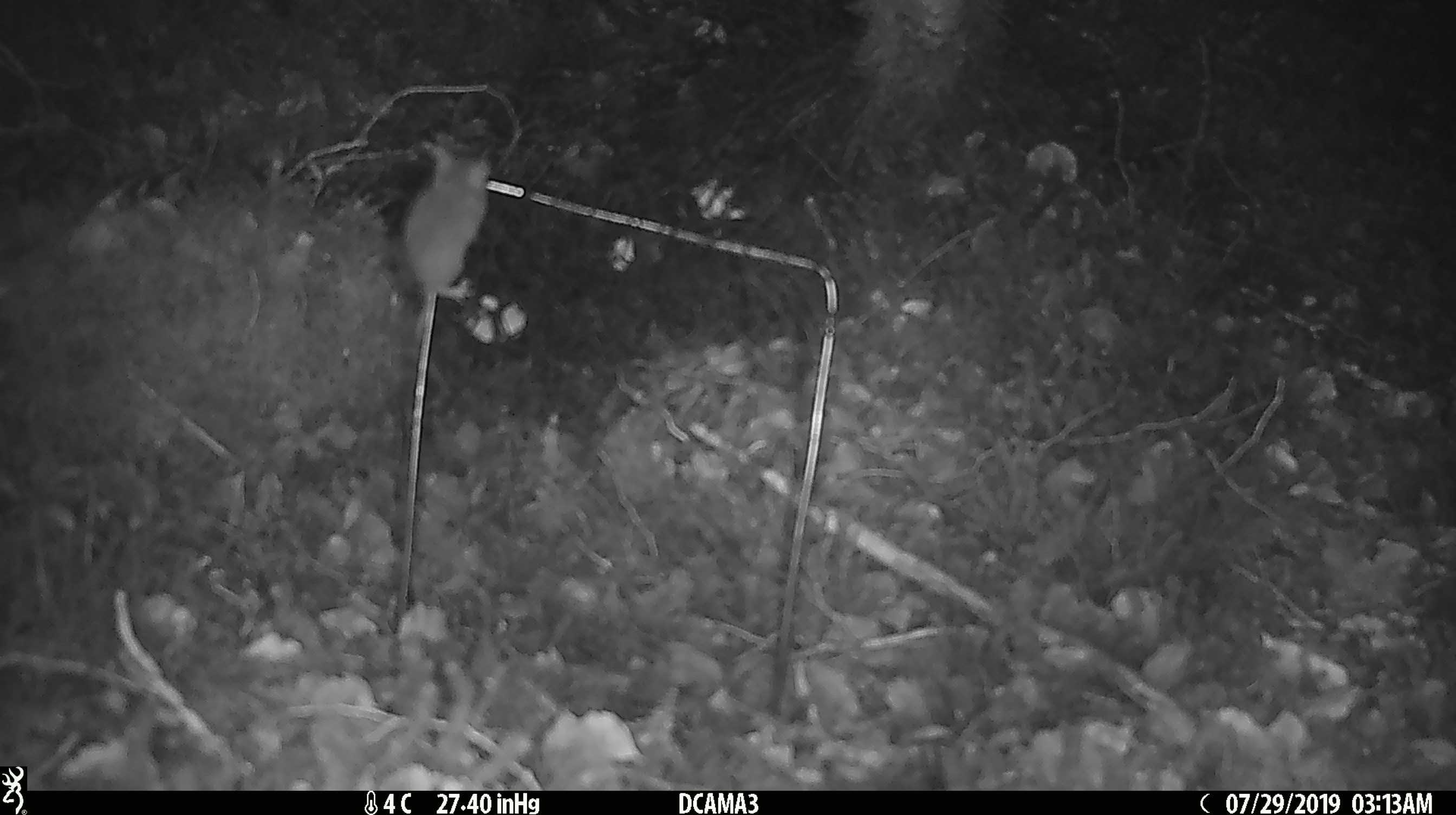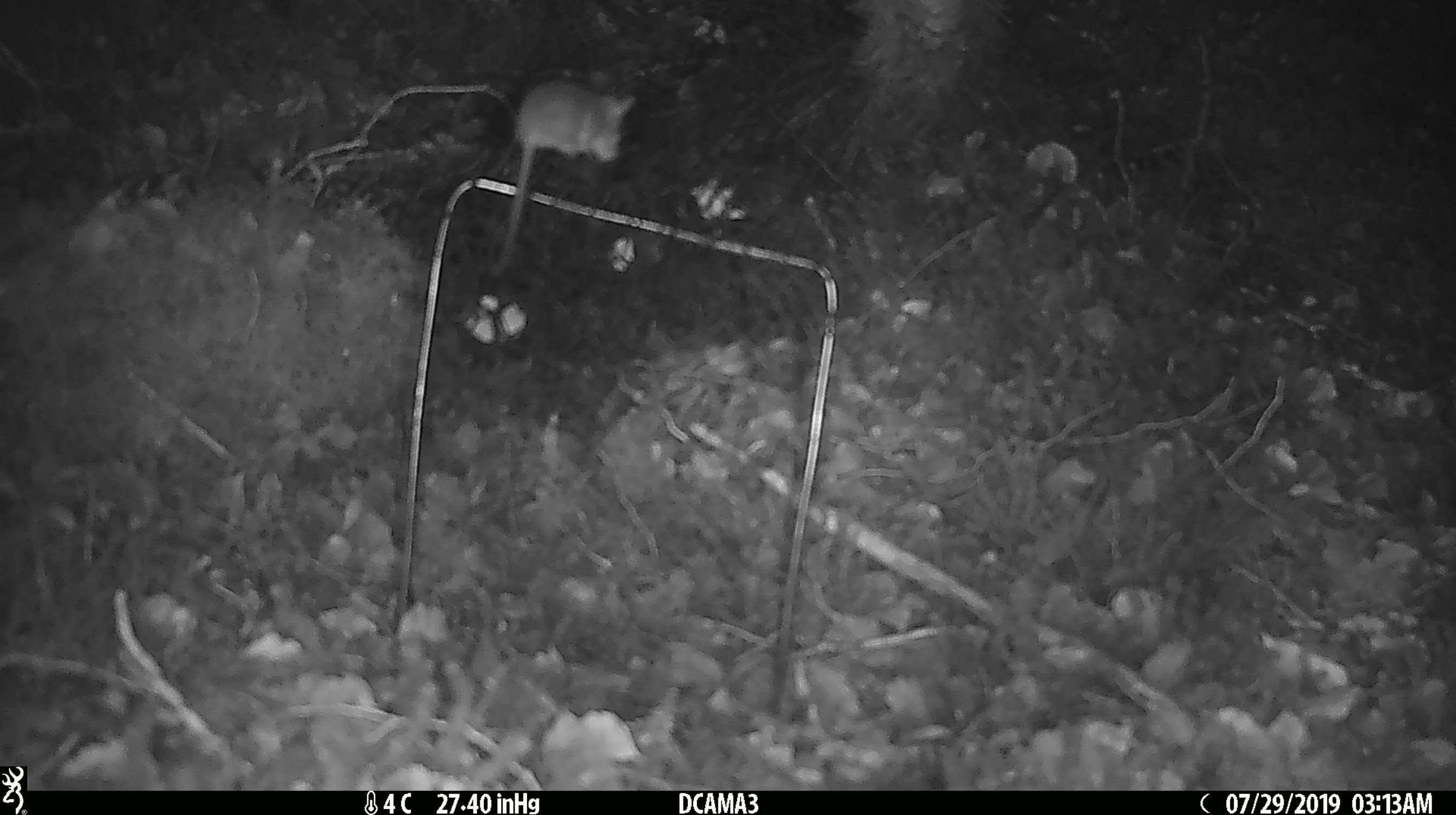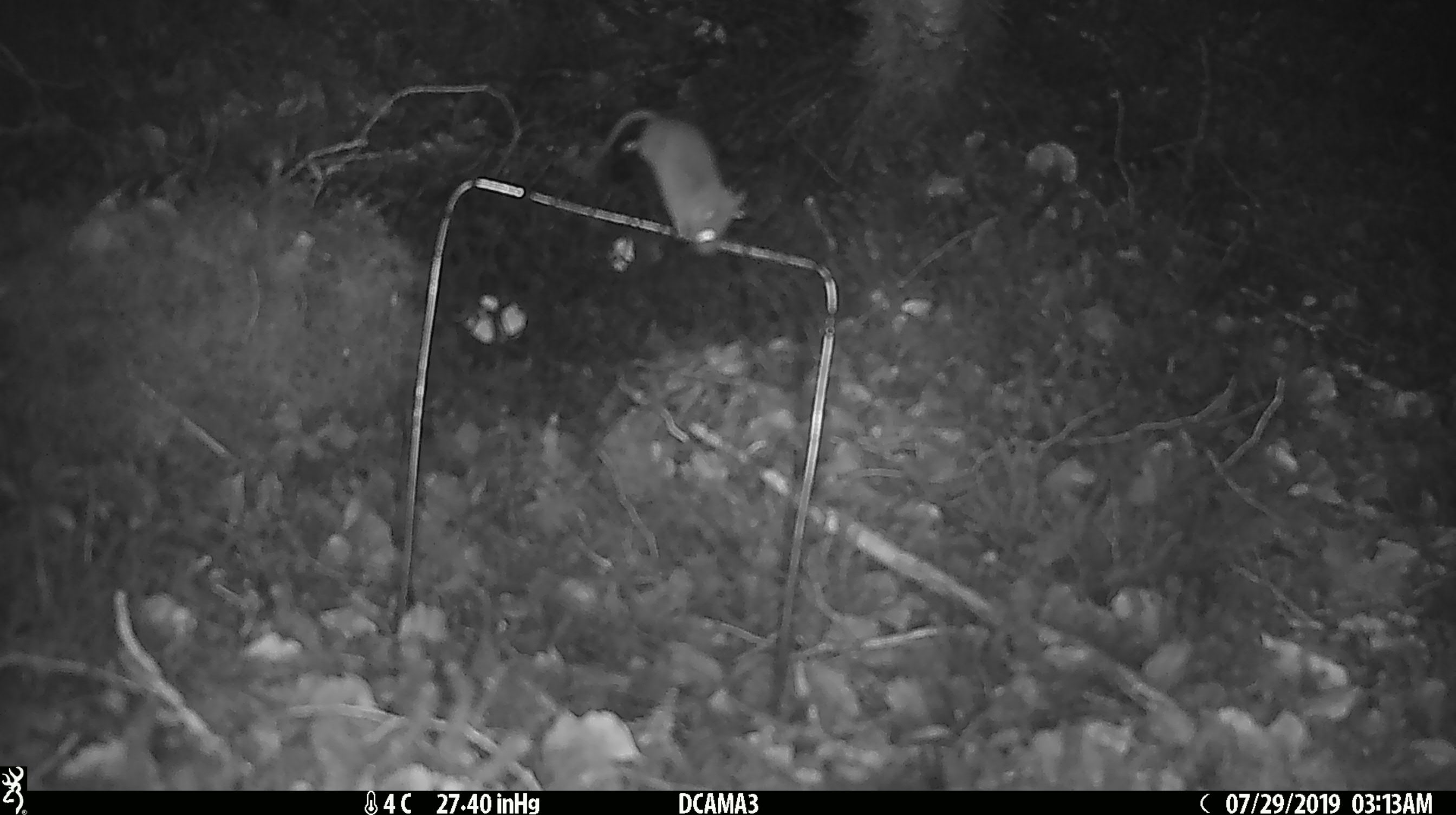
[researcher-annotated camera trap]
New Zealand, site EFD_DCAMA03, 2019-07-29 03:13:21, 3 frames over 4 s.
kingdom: Animalia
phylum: Chordata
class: Mammalia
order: Rodentia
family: Muridae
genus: Mus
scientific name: Mus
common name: mouse